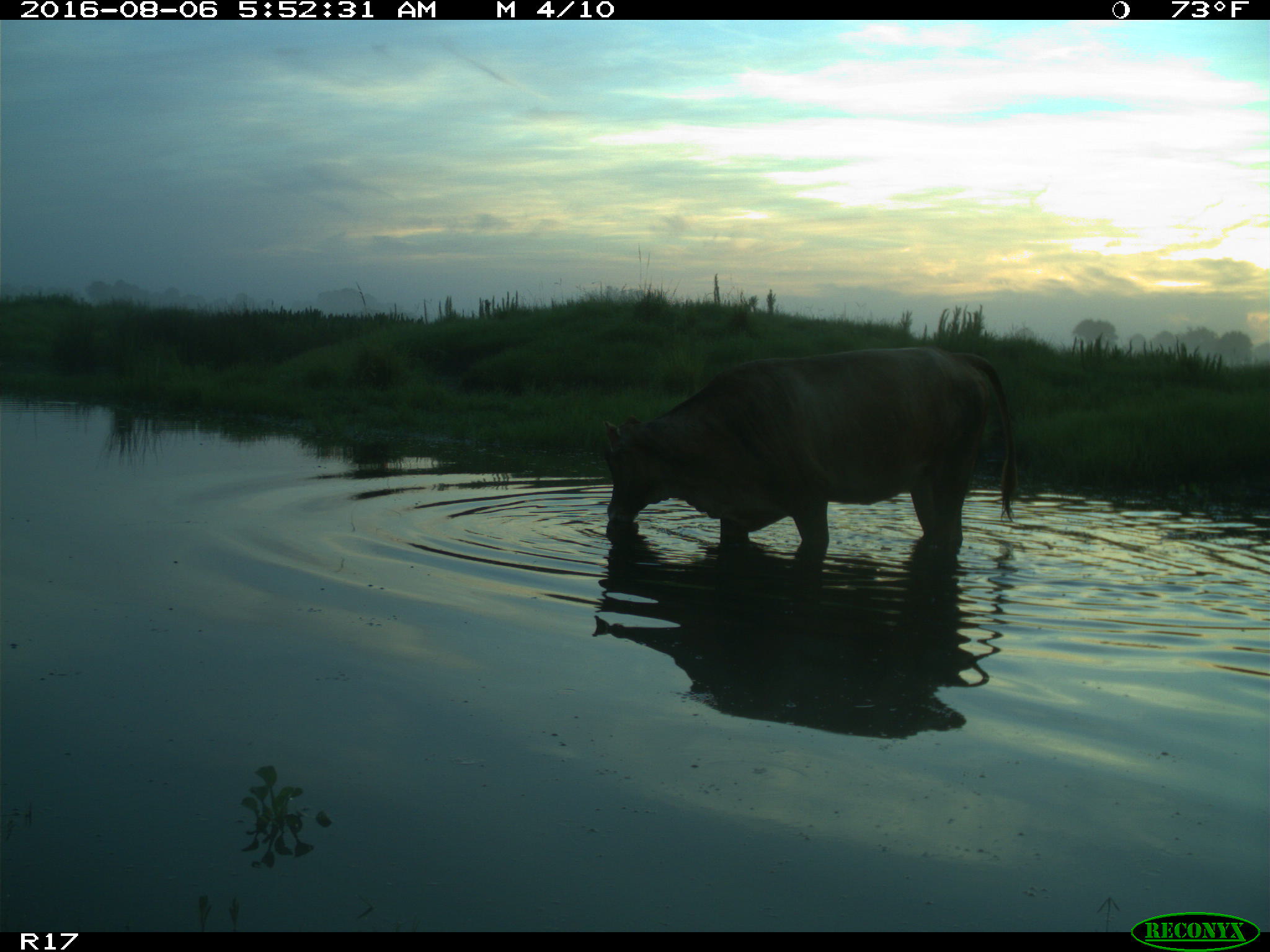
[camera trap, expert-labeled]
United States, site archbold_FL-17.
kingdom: Animalia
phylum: Chordata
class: Mammalia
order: Artiodactyla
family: Bovidae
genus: Bos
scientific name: Bos taurus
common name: domestic cow